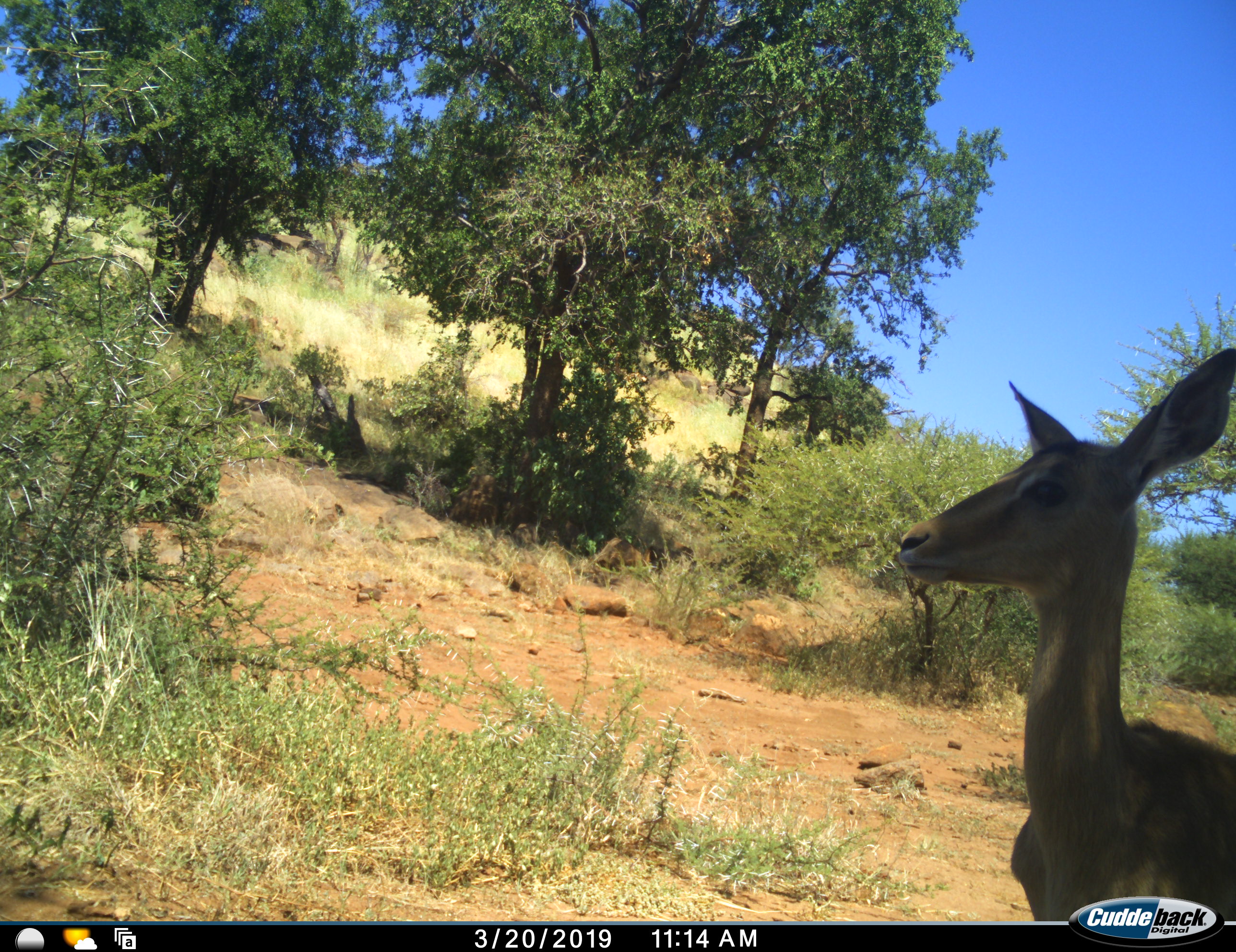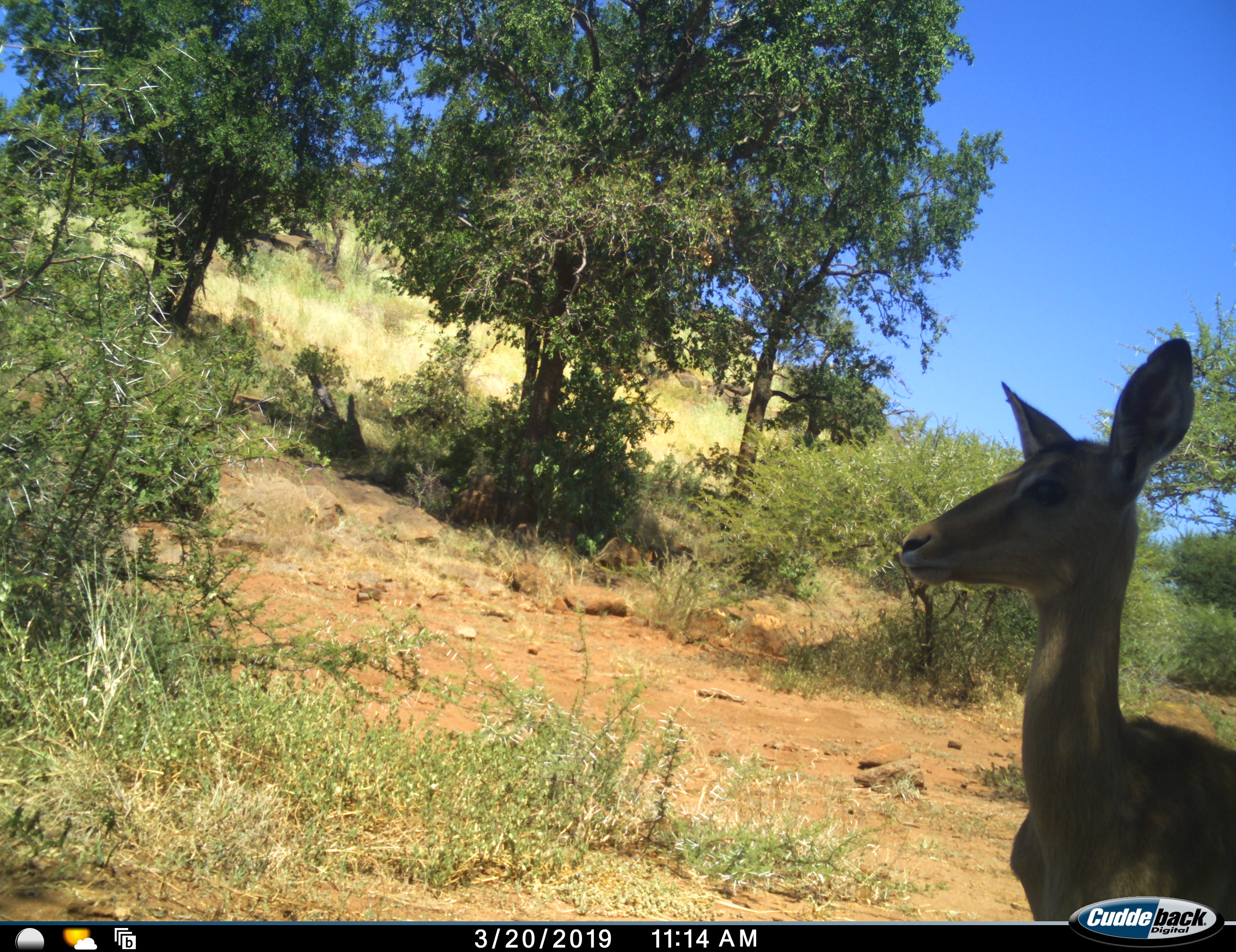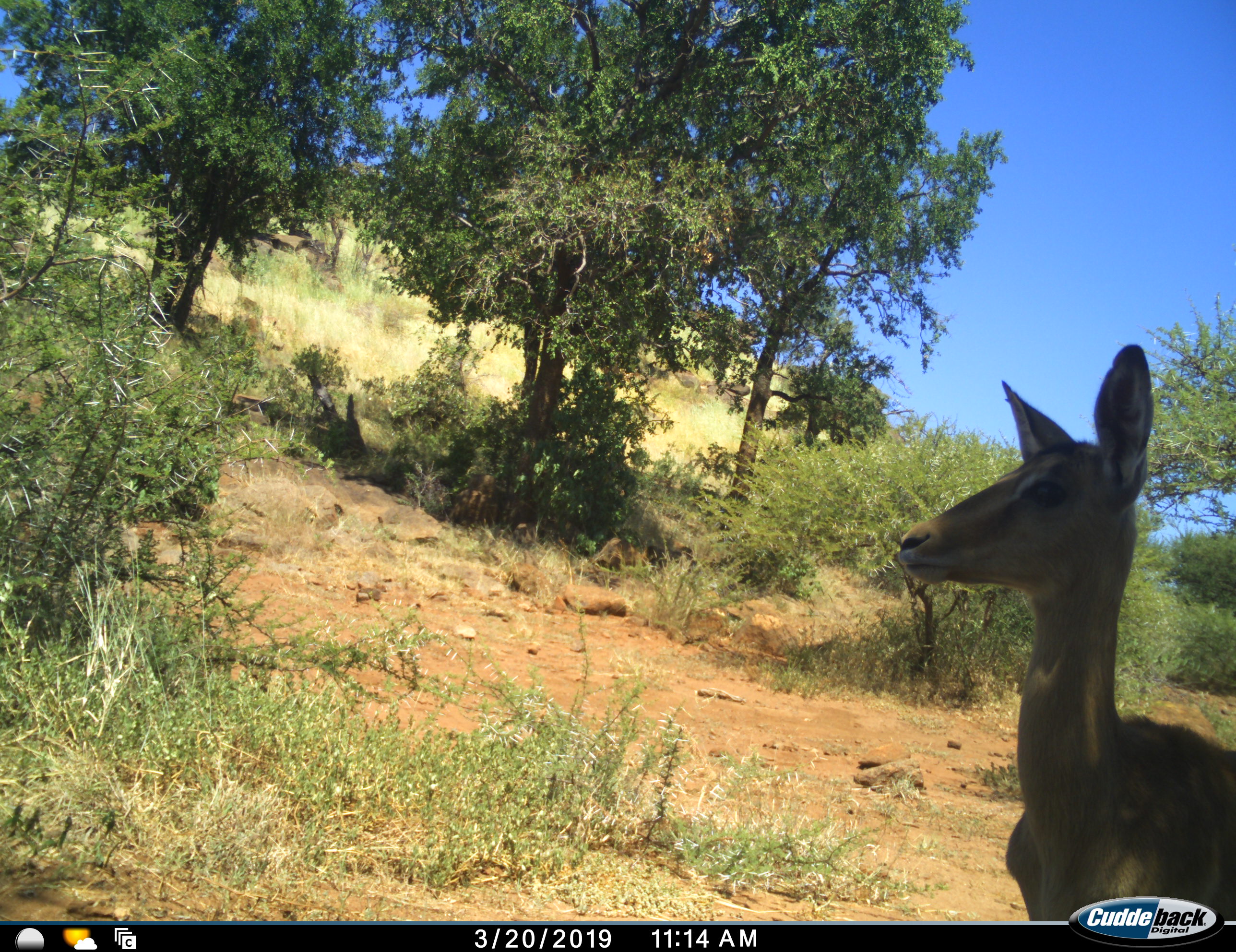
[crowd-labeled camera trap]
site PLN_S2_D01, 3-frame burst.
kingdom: Animalia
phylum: Chordata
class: Mammalia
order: Artiodactyla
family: Bovidae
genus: Aepyceros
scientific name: Aepyceros melampus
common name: impala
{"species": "impala (Aepyceros melampus)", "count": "1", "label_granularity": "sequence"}